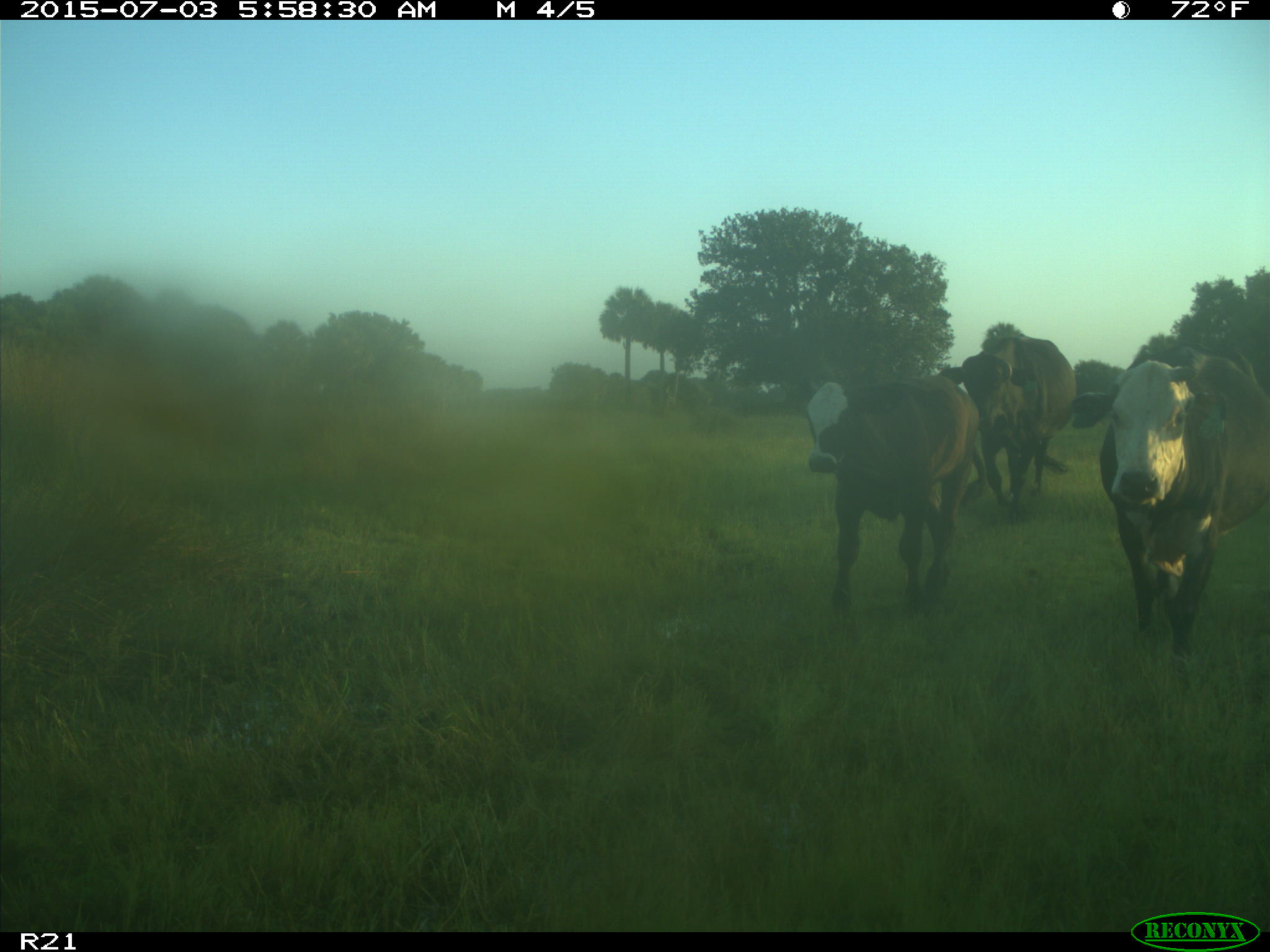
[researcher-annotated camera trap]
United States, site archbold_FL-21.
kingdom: Animalia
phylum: Chordata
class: Mammalia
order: Artiodactyla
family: Bovidae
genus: Bos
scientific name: Bos taurus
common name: domestic cow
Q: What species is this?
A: Bos taurus (domestic cow).